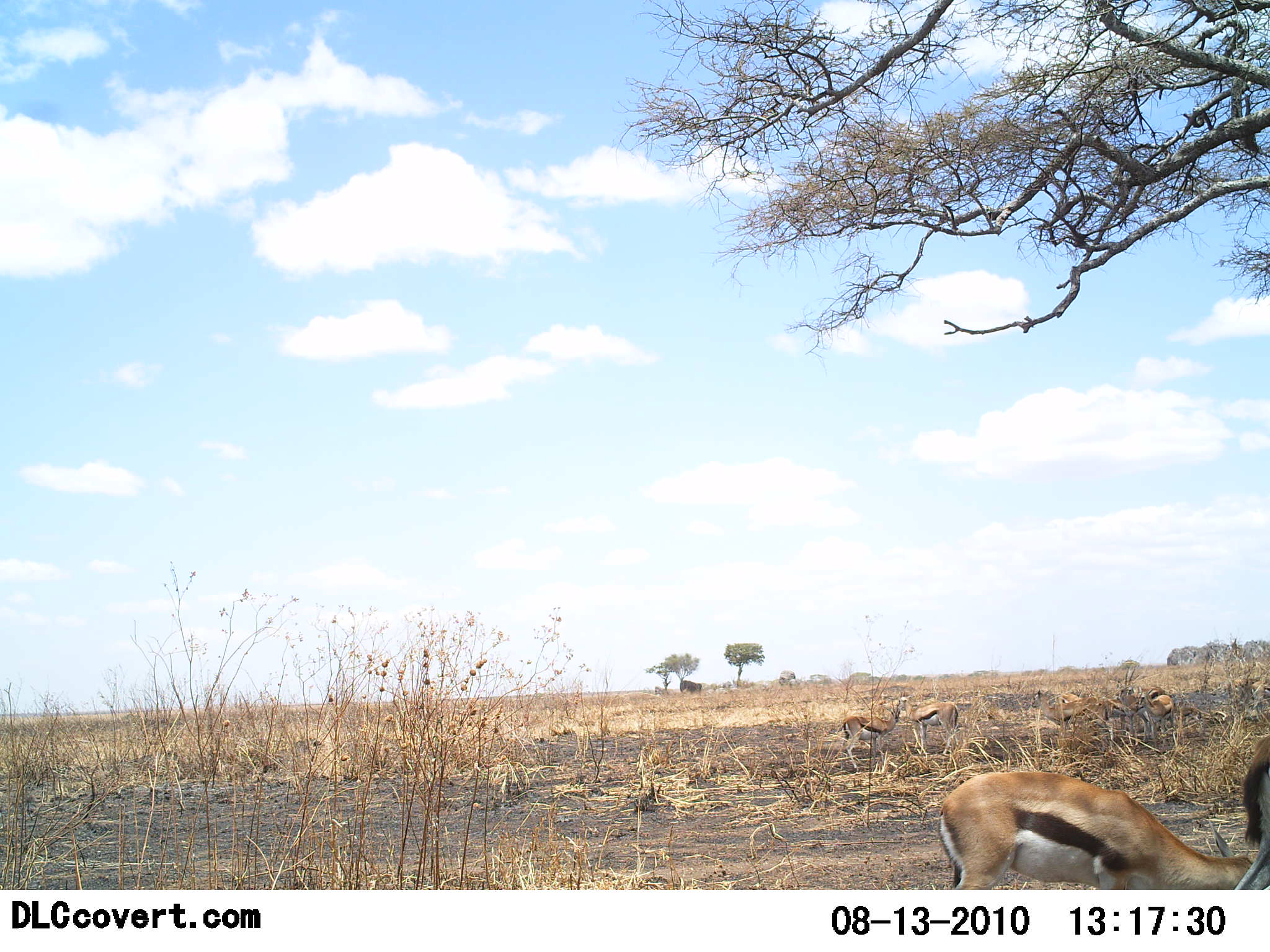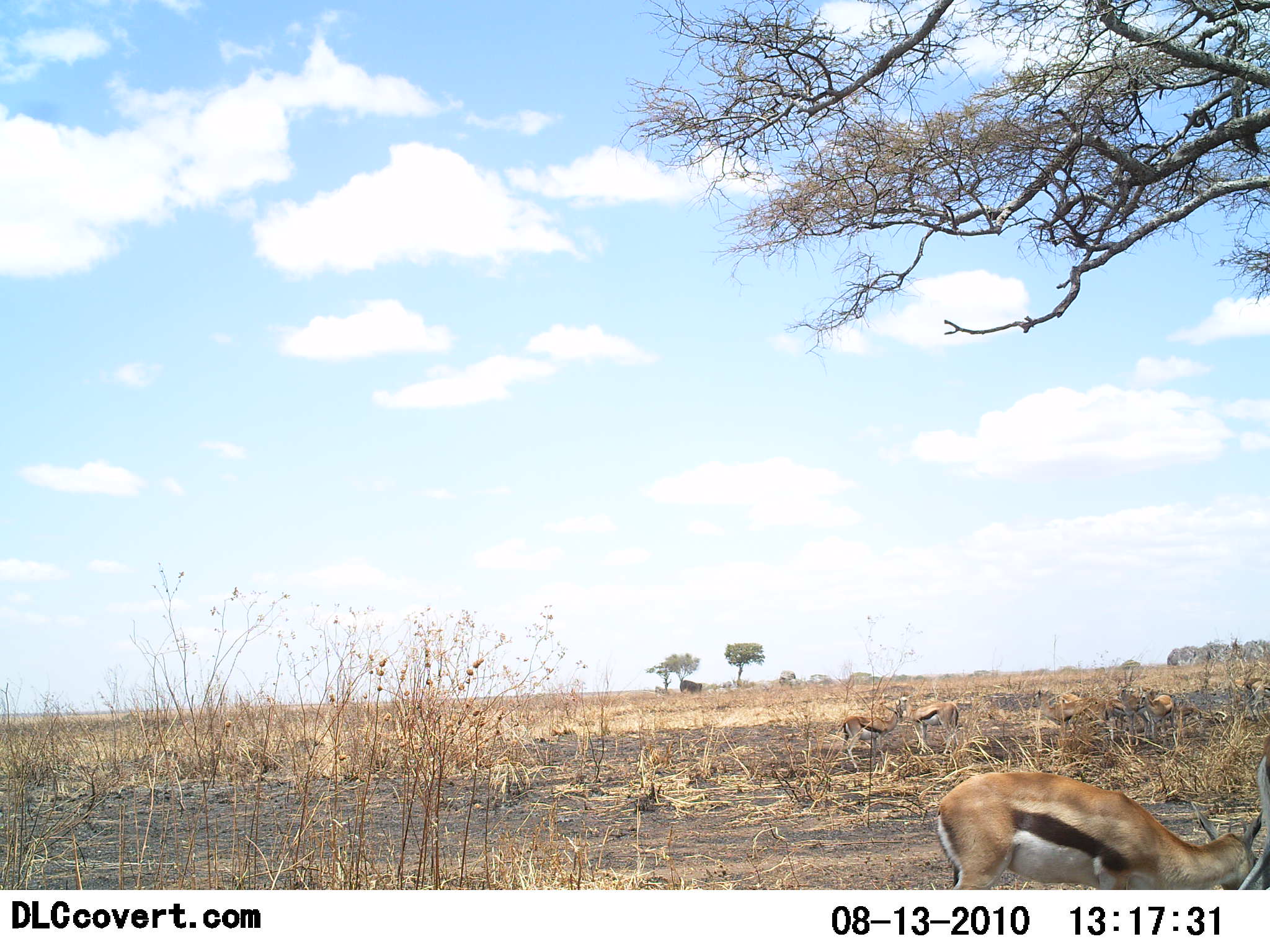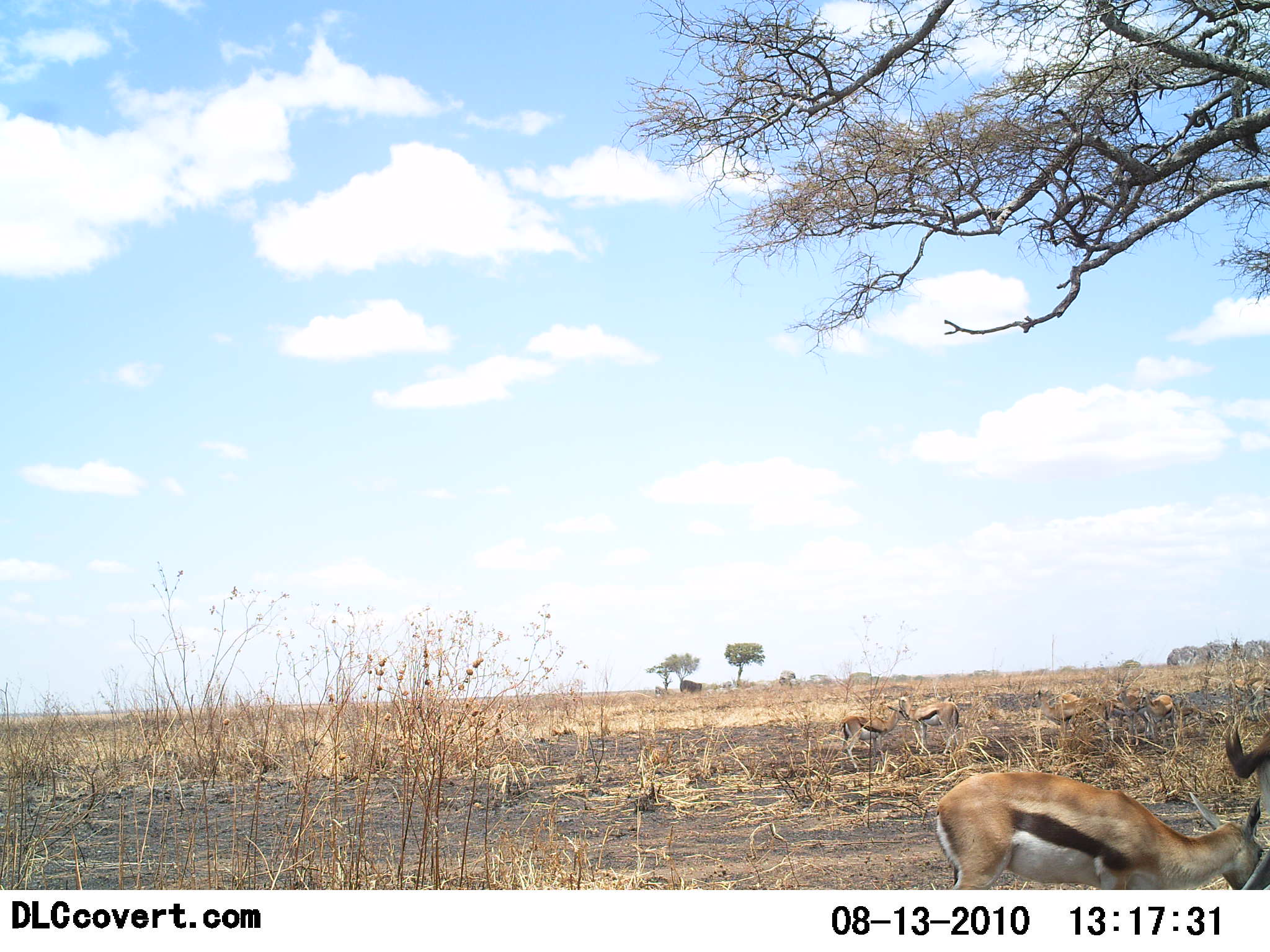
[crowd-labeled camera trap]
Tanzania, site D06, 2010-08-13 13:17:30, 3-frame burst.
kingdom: Animalia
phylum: Chordata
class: Mammalia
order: Artiodactyla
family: Bovidae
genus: Eudorcas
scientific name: Eudorcas thomsonii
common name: thomson's gazelle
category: gazellethomsons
Gazellethomsons (thomson's gazelle) (Eudorcas thomsonii), count 3. Behavior (volunteer vote fractions): standing 50%, resting 7%, moving 21%, interacting 0%. Young present (vote fraction): 0%. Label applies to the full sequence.